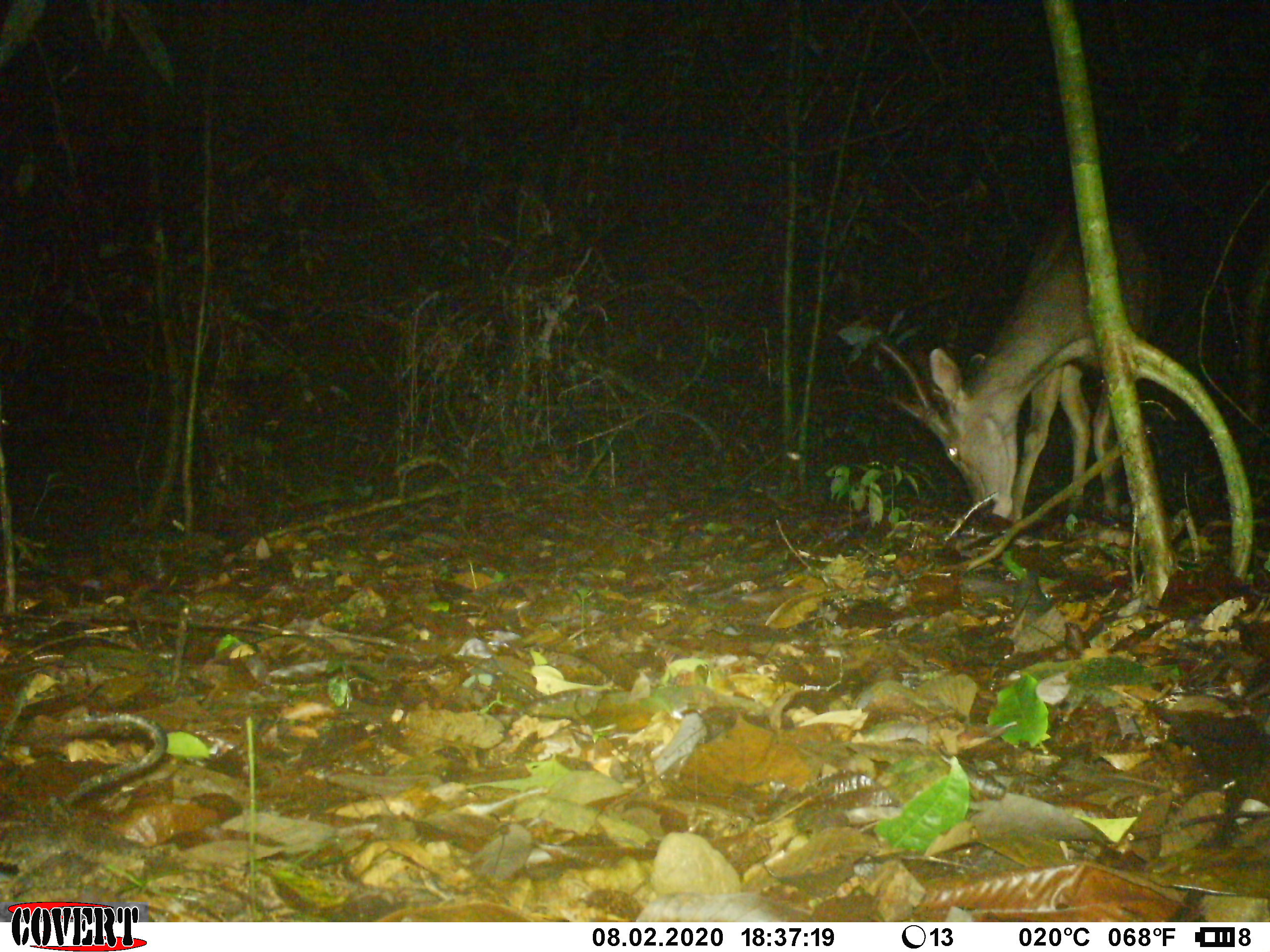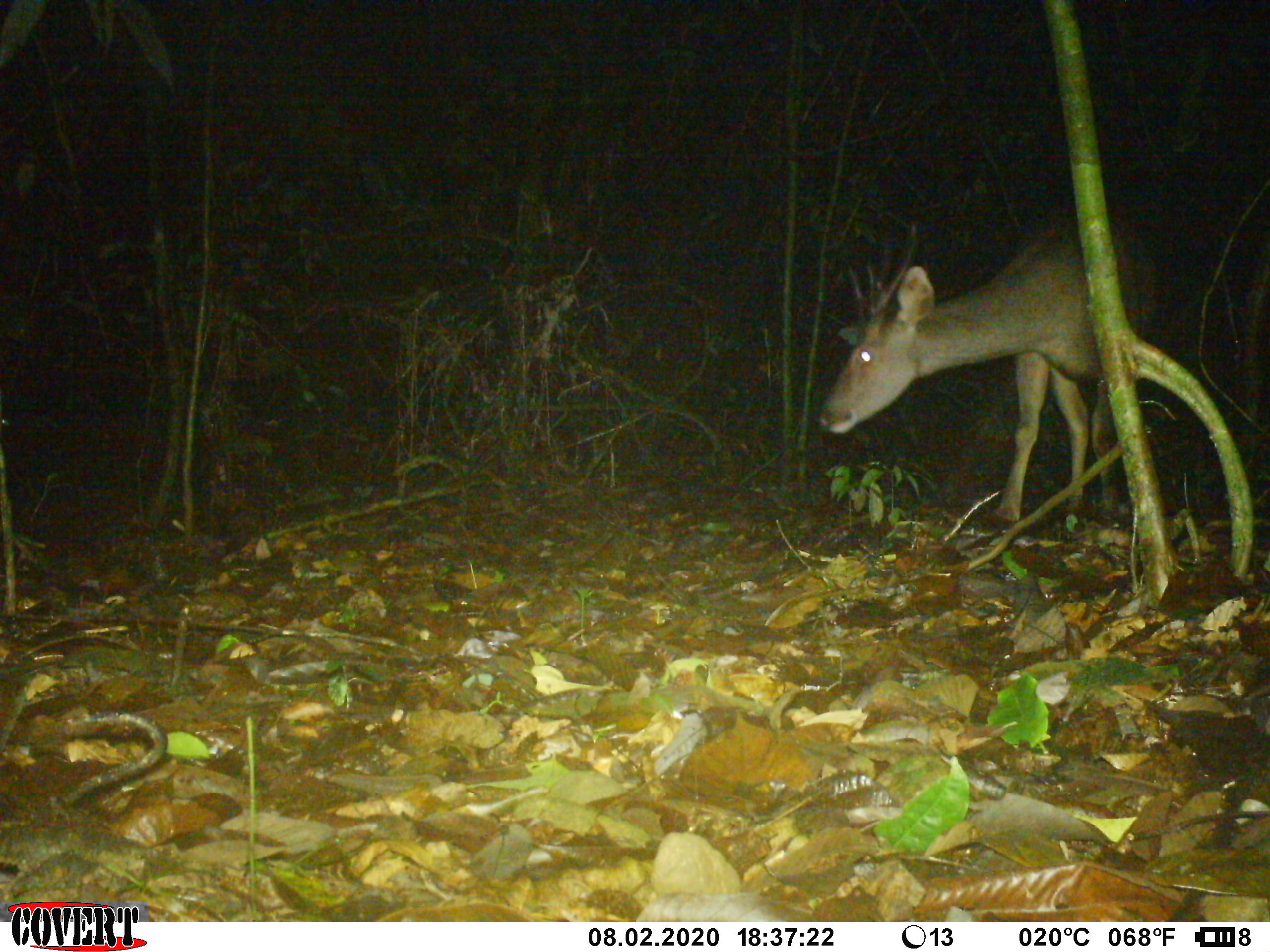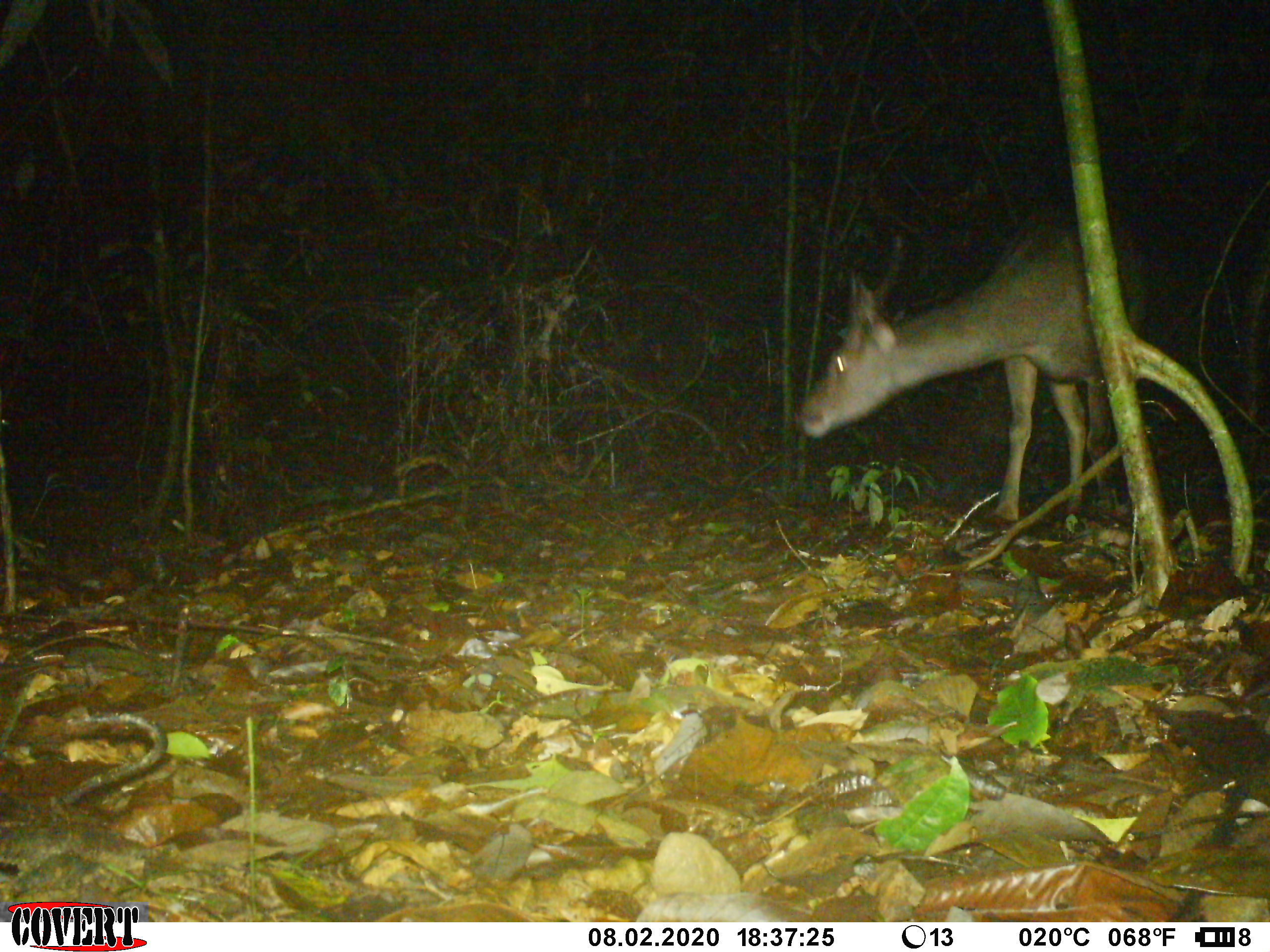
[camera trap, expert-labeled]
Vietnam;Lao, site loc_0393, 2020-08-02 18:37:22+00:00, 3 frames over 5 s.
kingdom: Animalia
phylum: Chordata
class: Mammalia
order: Artiodactyla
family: Cervidae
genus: Rusa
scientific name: Rusa unicolor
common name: sambar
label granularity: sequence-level